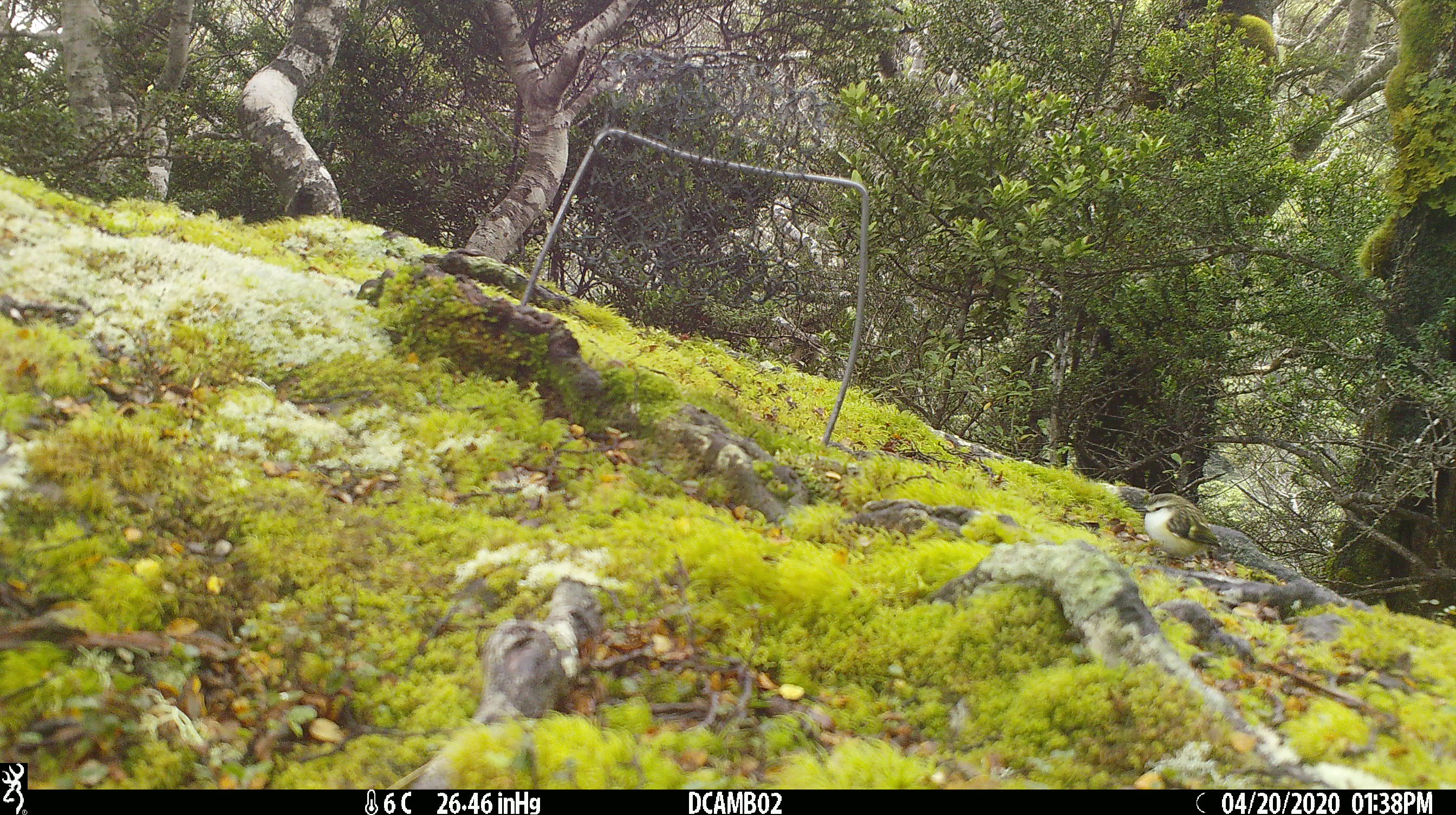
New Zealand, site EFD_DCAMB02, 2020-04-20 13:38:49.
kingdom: Animalia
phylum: Chordata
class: Aves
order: Passeriformes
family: Acanthisittidae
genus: Acanthisitta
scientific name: Acanthisitta chloris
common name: rifleman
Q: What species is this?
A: Rifleman (Acanthisitta chloris).